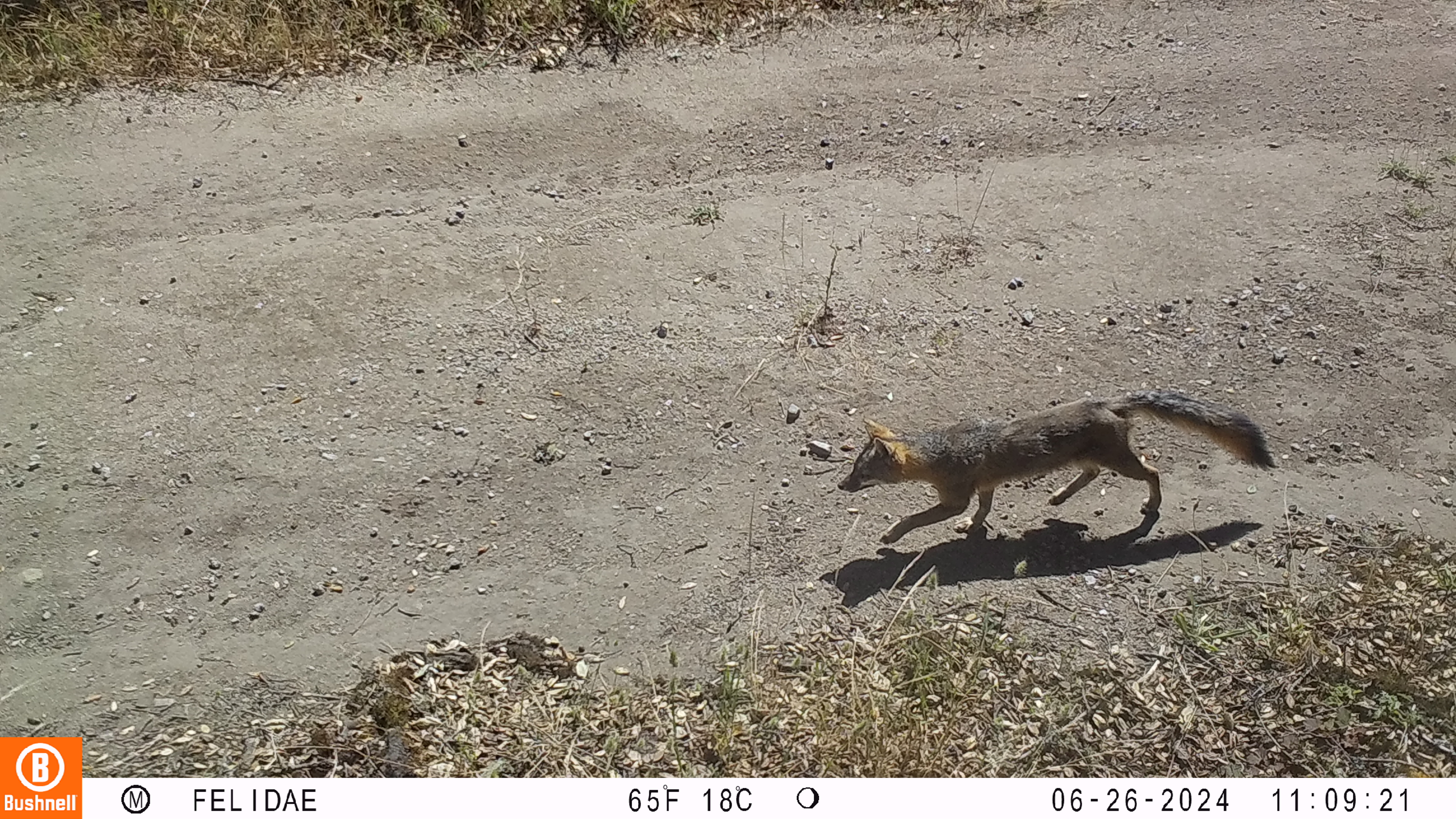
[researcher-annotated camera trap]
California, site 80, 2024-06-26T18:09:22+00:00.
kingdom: Animalia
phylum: Chordata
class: Mammalia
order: Carnivora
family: Canidae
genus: Urocyon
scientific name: Urocyon cinereoargenteus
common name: gray fox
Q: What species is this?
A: Gray fox (Urocyon cinereoargenteus).